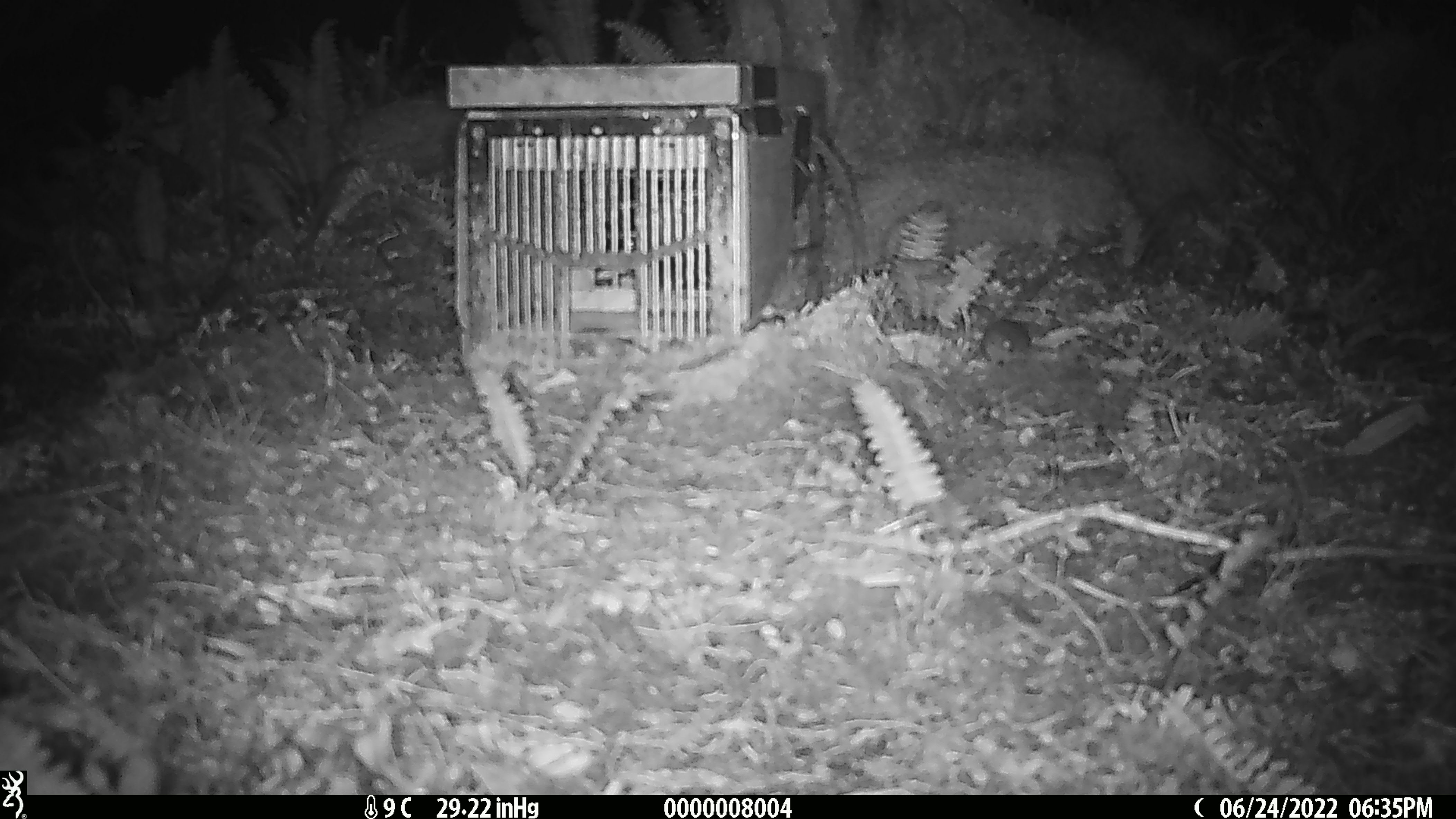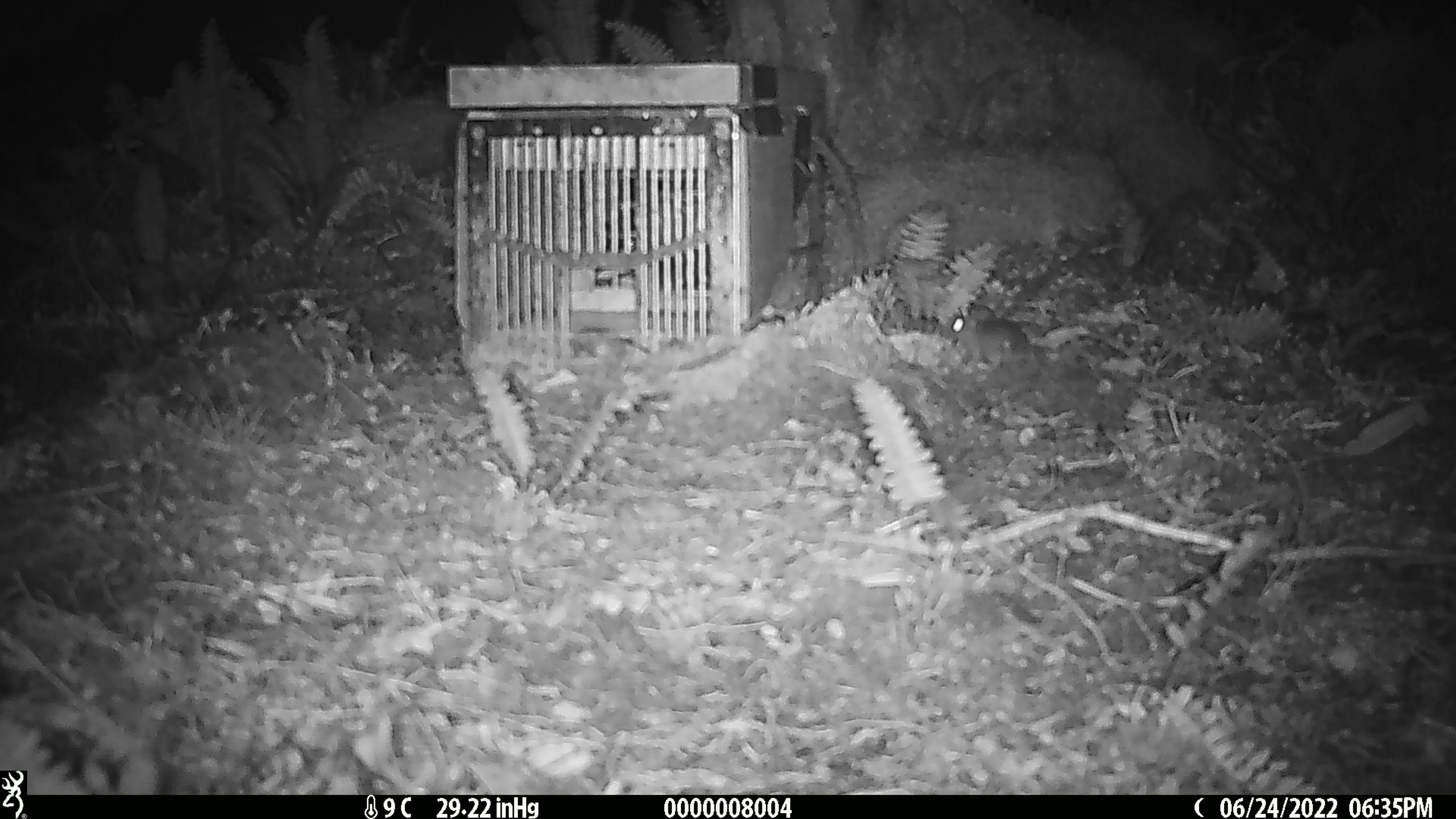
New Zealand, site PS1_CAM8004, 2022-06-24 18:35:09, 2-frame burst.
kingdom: Animalia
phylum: Chordata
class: Mammalia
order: Rodentia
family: Muridae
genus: Mus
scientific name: Mus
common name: mouse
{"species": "mouse (Mus)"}